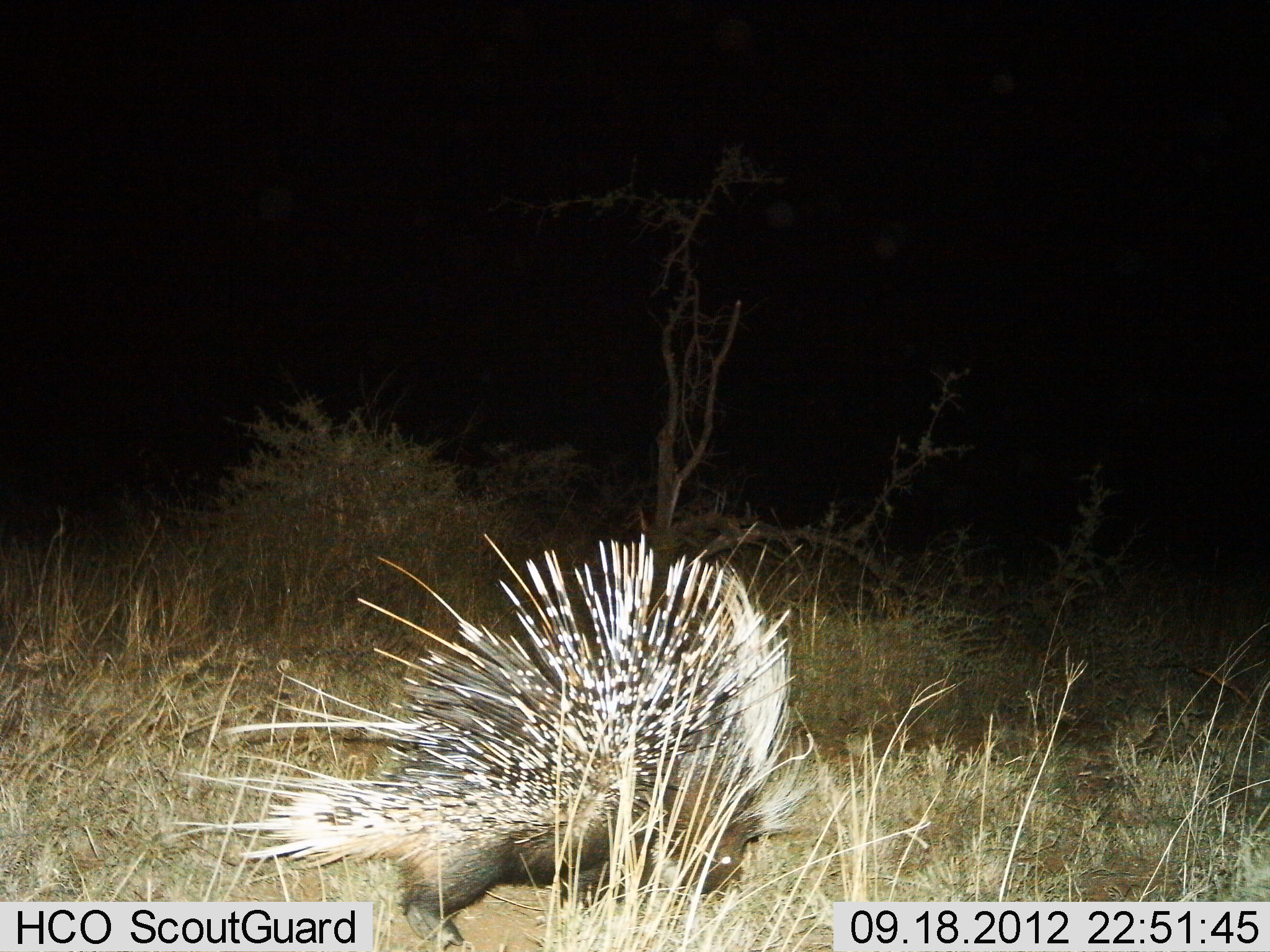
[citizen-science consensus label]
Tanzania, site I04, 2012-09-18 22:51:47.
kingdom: Animalia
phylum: Chordata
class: Mammalia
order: Rodentia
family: Hystricidae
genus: Hystrix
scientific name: Hystrix cristata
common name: crested porcupine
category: porcupine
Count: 1.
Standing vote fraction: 40%.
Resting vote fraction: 0%.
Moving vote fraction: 40%.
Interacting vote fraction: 0%.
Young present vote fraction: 0%.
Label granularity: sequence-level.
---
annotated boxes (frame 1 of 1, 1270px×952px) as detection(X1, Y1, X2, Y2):
animal: detection(169, 528, 814, 952)